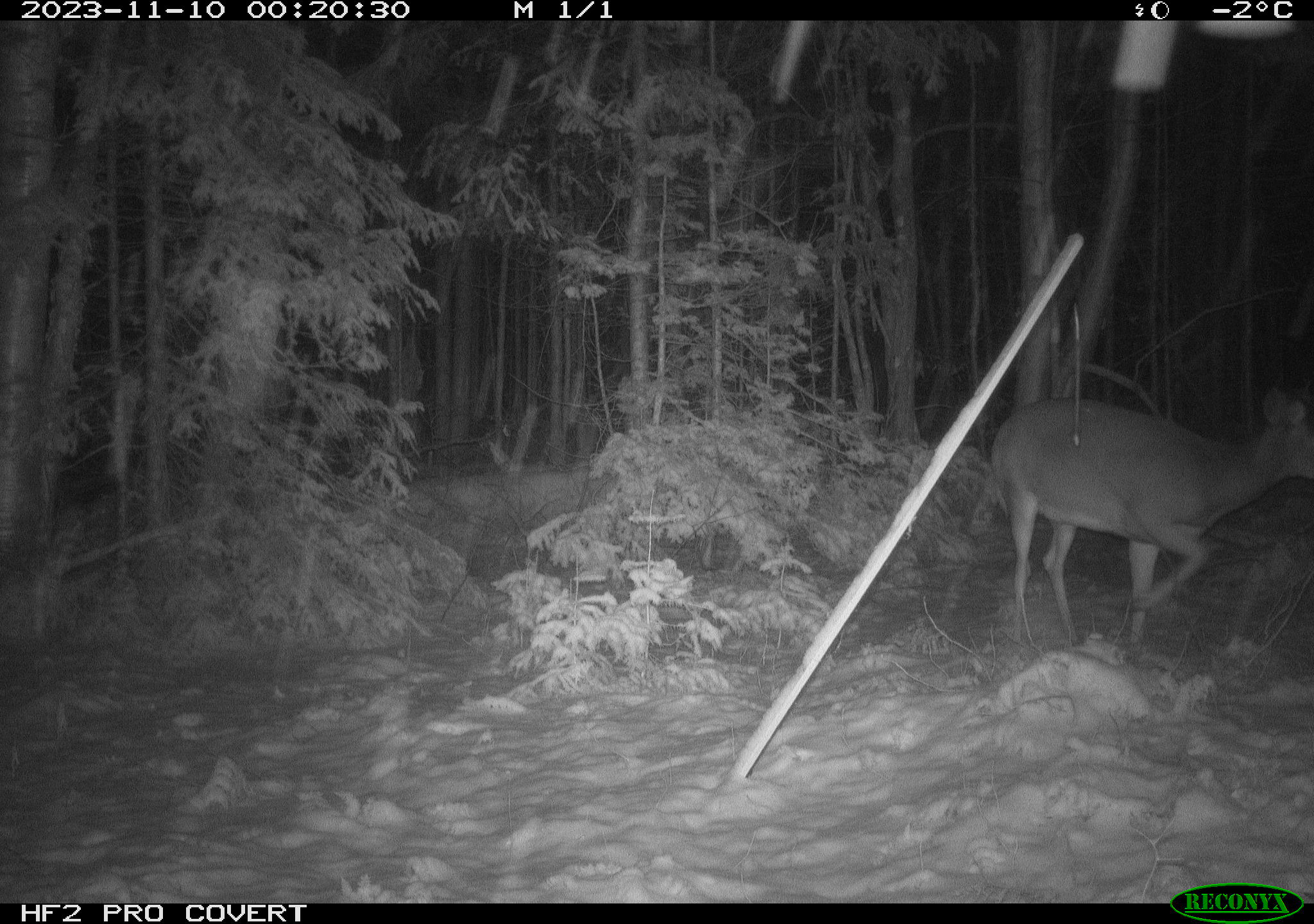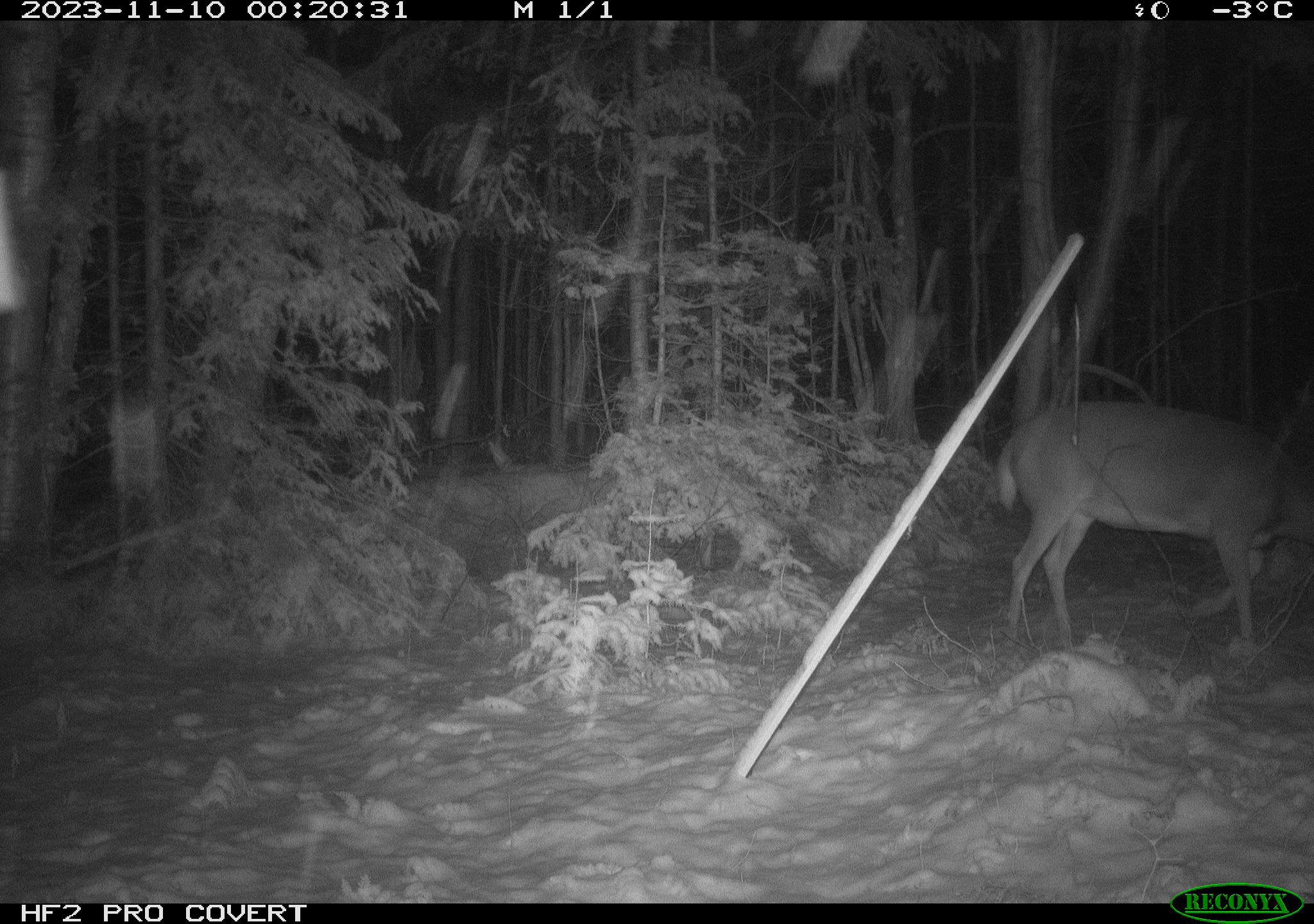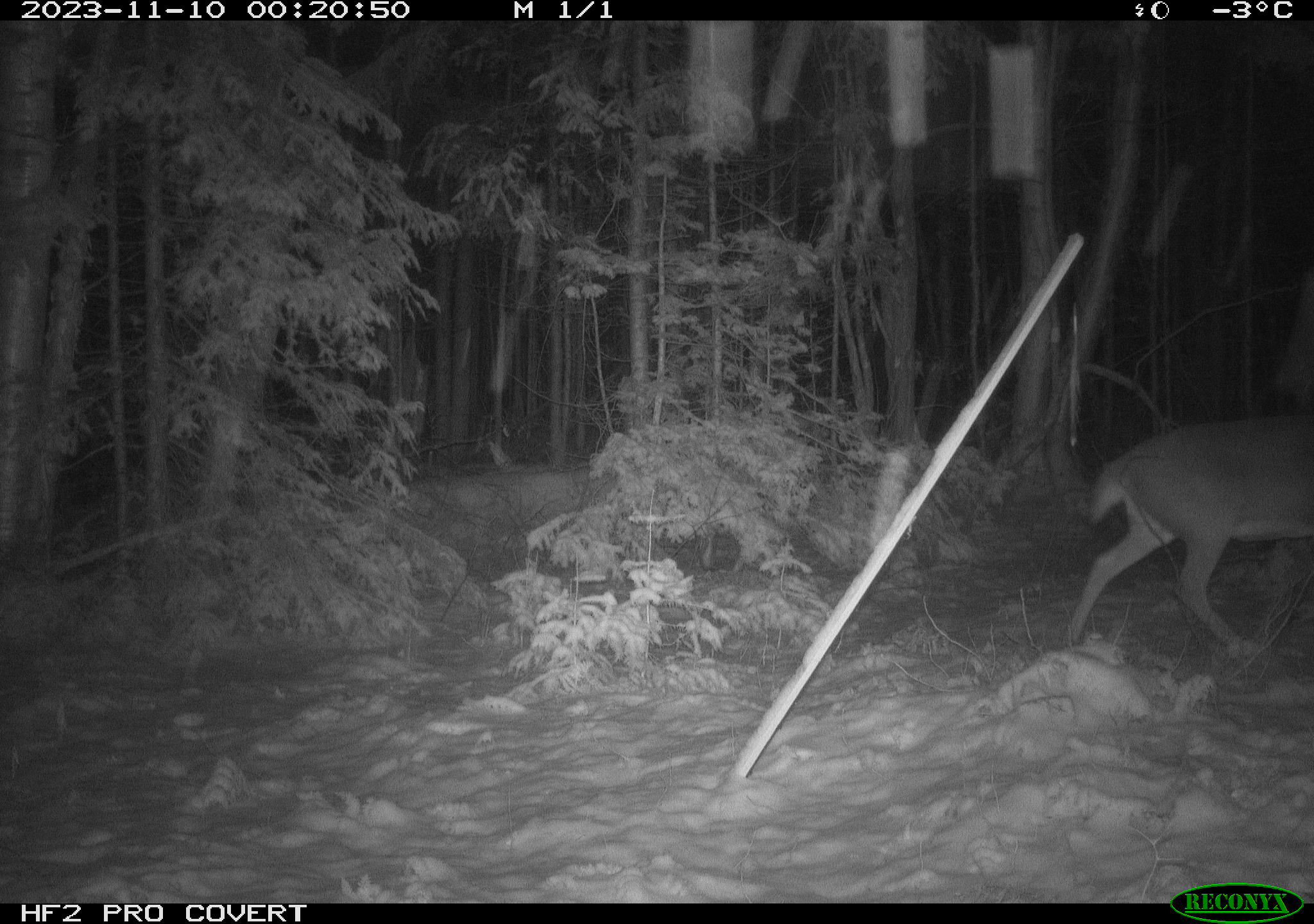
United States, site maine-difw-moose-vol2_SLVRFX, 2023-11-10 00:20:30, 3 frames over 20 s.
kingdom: Animalia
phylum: Chordata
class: Mammalia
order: Artiodactyla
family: Cervidae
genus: Odocoileus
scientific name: Odocoileus virginianus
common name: white-tailed deer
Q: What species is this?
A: White-tailed deer (Odocoileus virginianus).